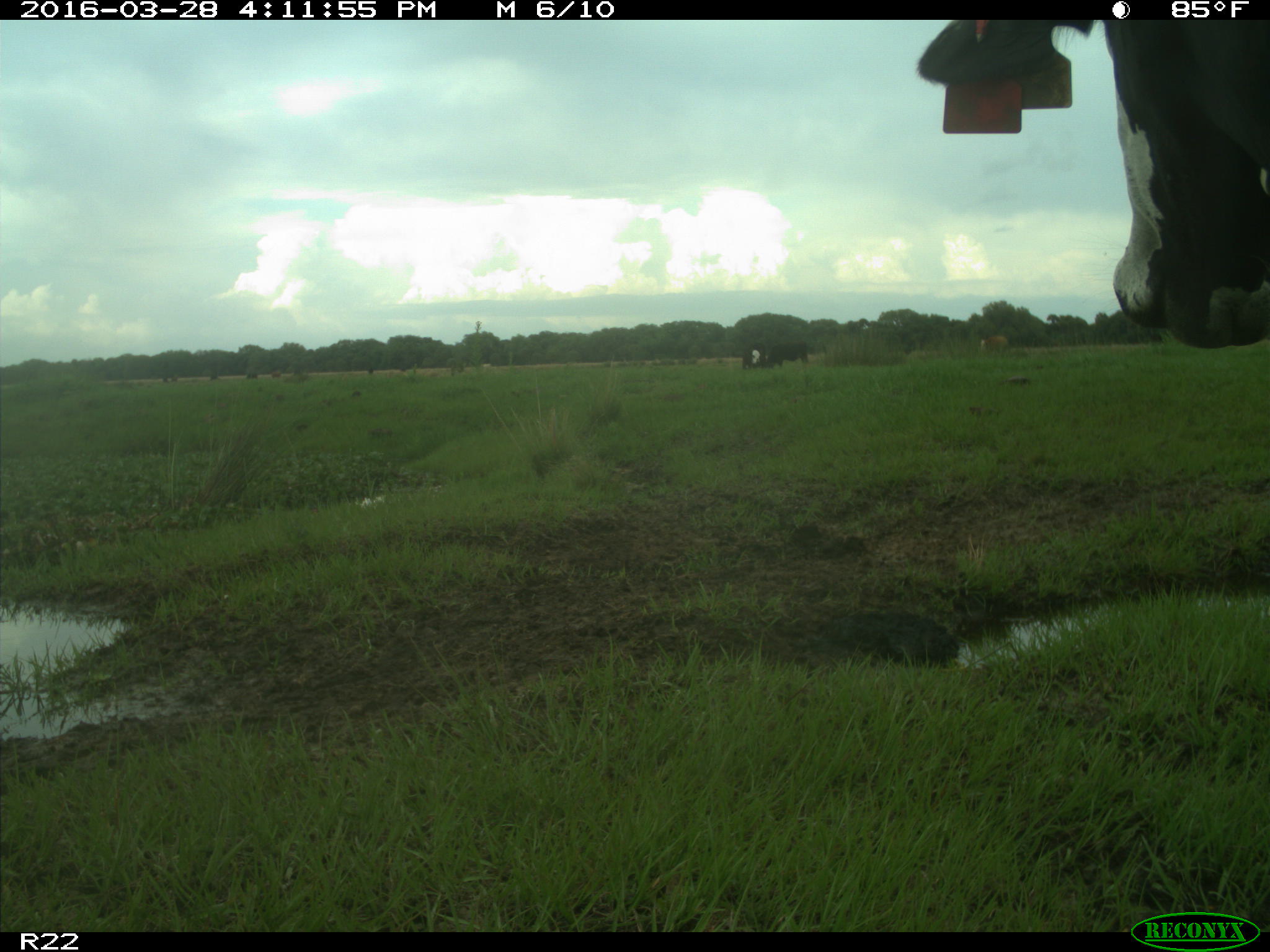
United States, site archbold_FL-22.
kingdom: Animalia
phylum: Chordata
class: Mammalia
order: Artiodactyla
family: Bovidae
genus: Bos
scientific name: Bos taurus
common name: domestic cow